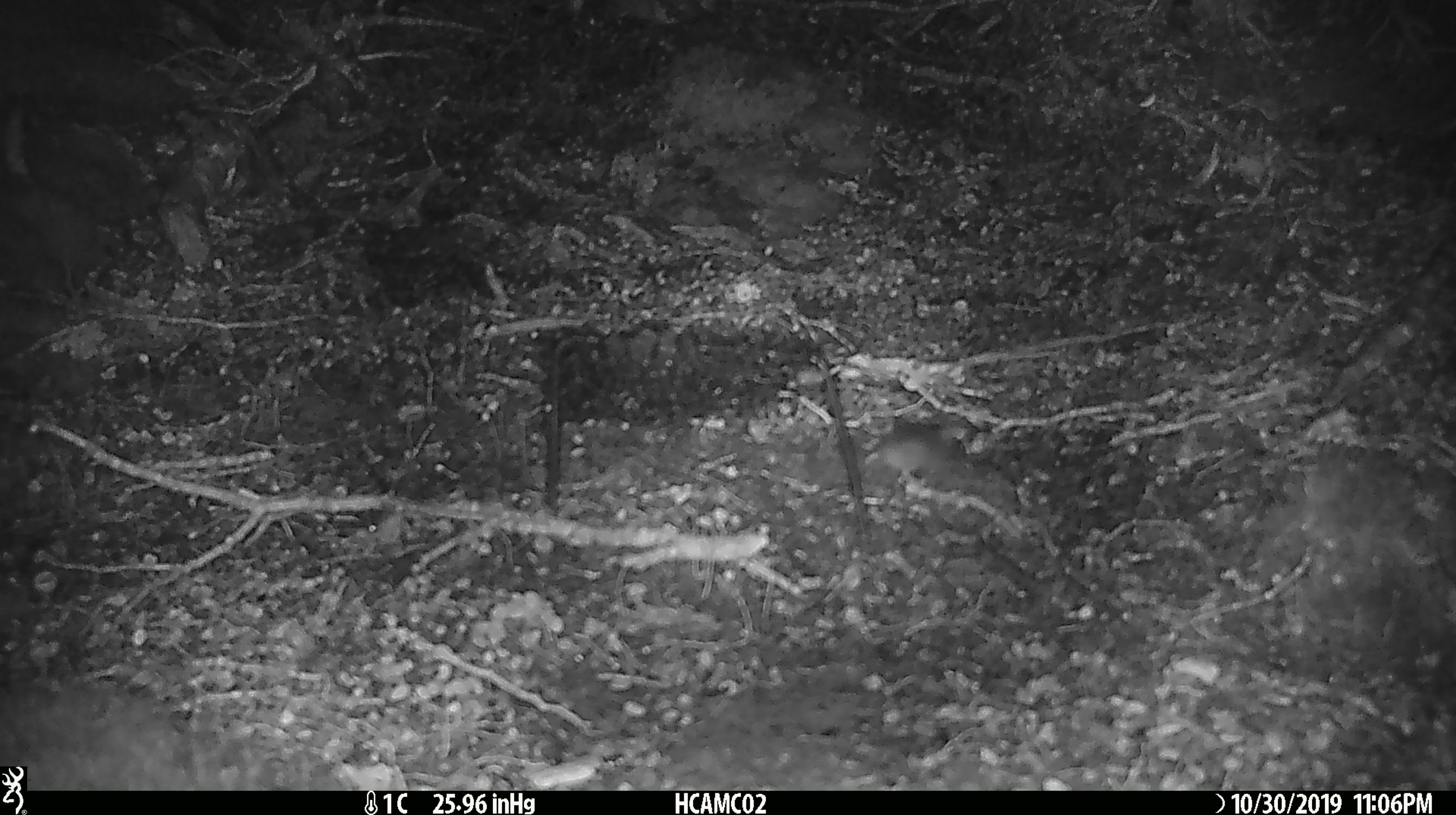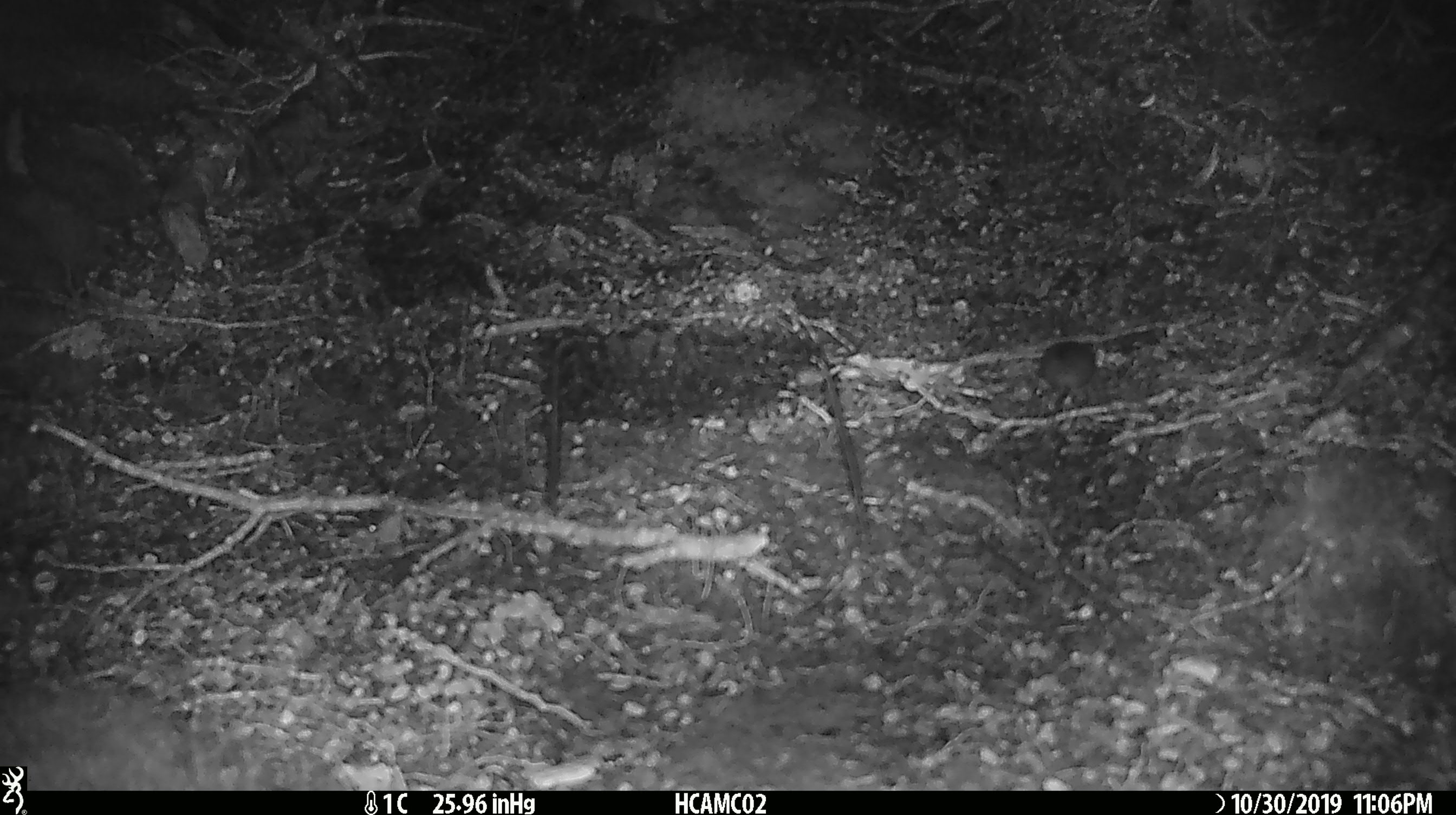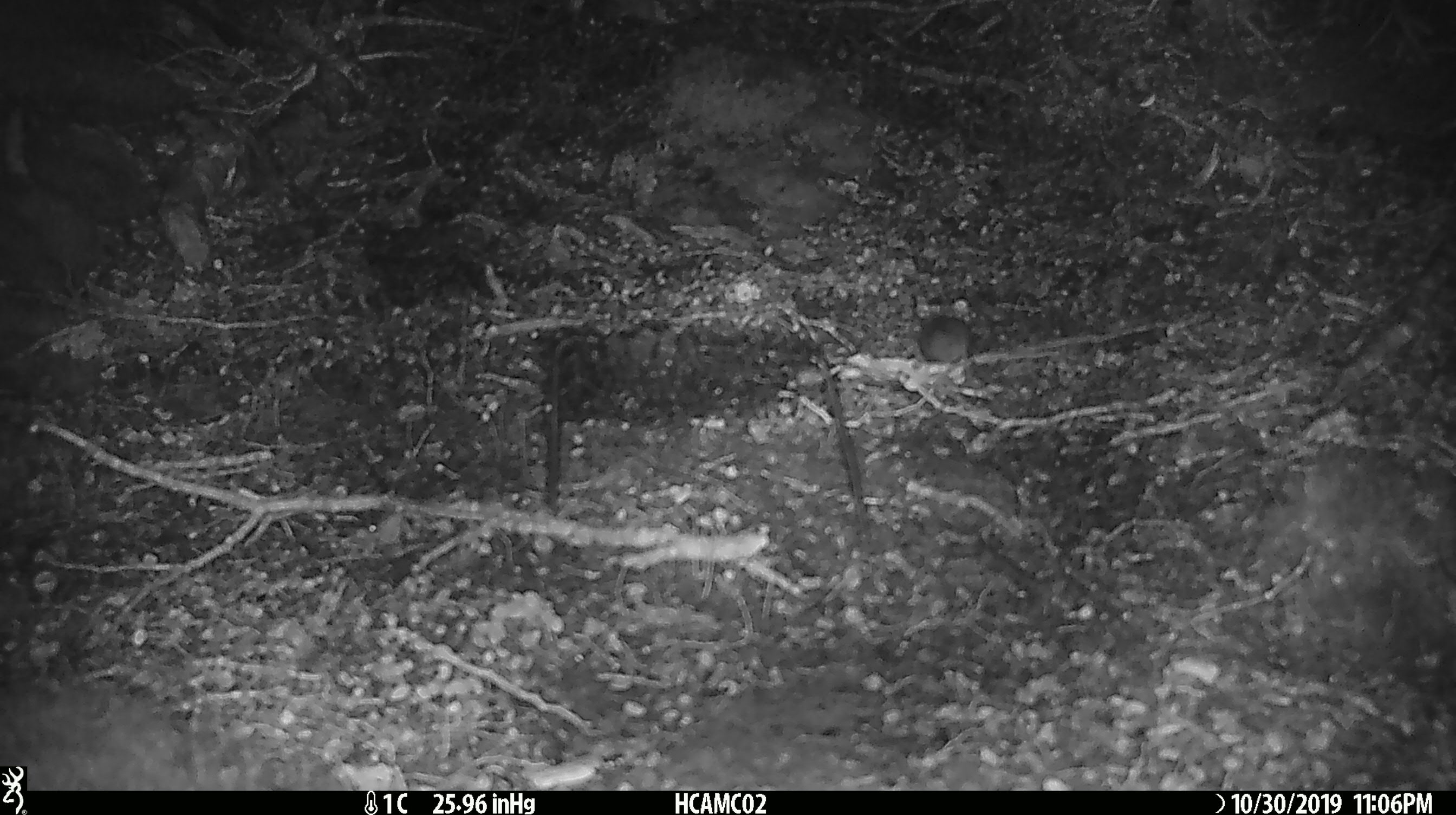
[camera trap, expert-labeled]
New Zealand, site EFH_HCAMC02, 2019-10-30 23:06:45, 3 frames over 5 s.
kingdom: Animalia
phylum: Chordata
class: Mammalia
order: Rodentia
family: Muridae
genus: Mus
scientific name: Mus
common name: mouse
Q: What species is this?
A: Mouse (Mus).